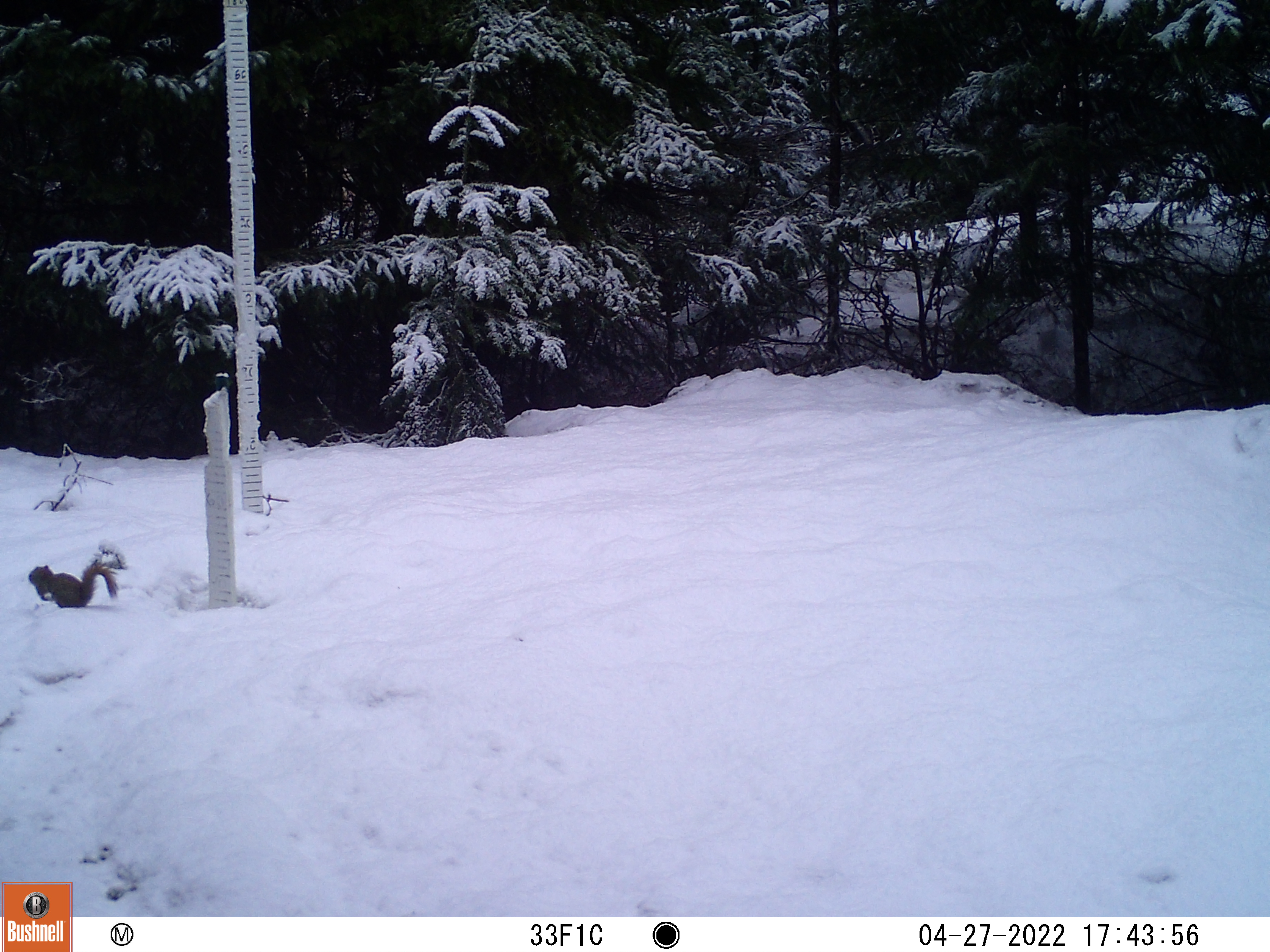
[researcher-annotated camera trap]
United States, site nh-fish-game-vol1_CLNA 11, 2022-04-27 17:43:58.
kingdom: Animalia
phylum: Chordata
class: Mammalia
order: Rodentia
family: Sciuridae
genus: Sciurus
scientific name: Sciurus carolinensis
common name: gray squirrel